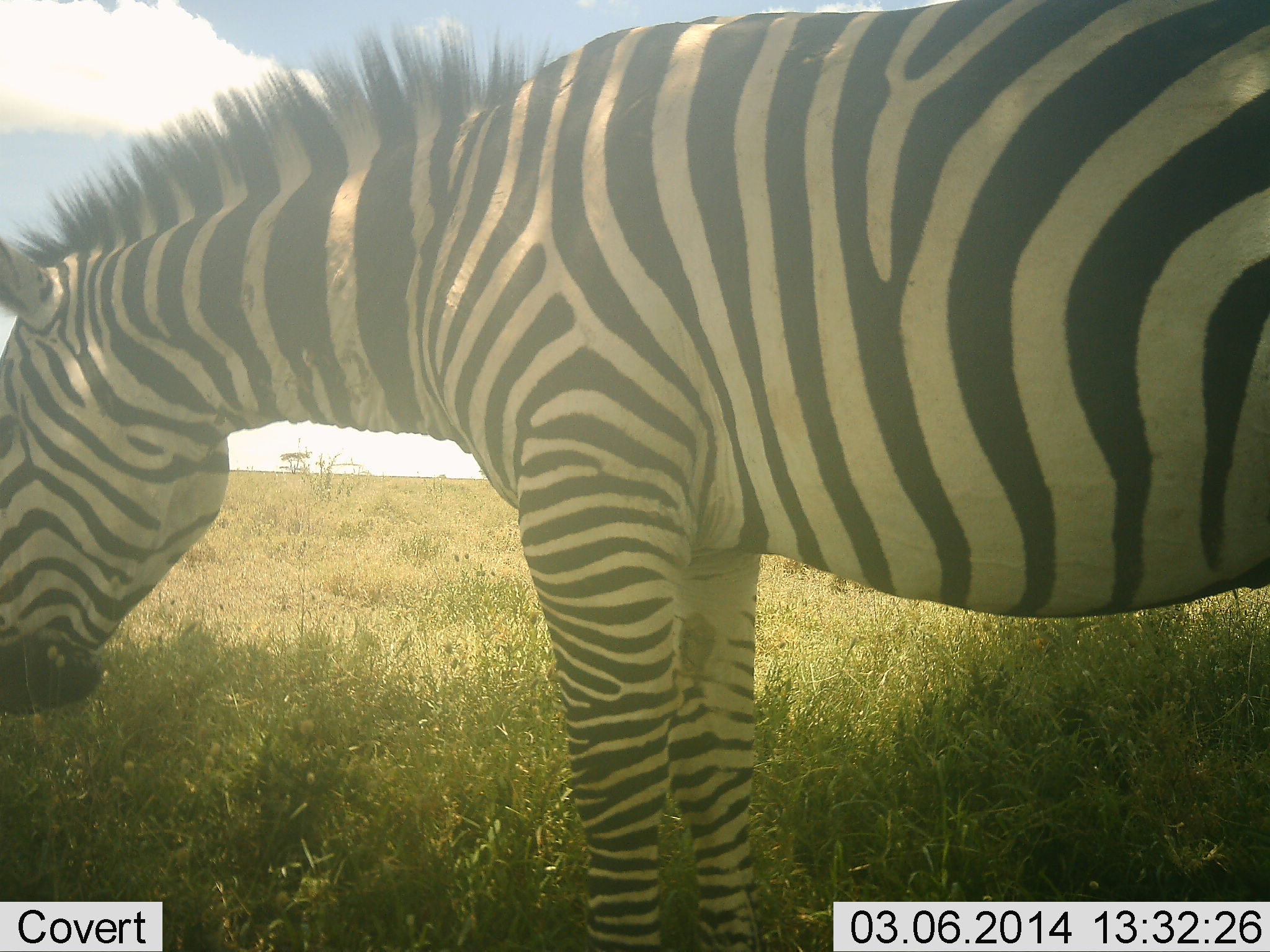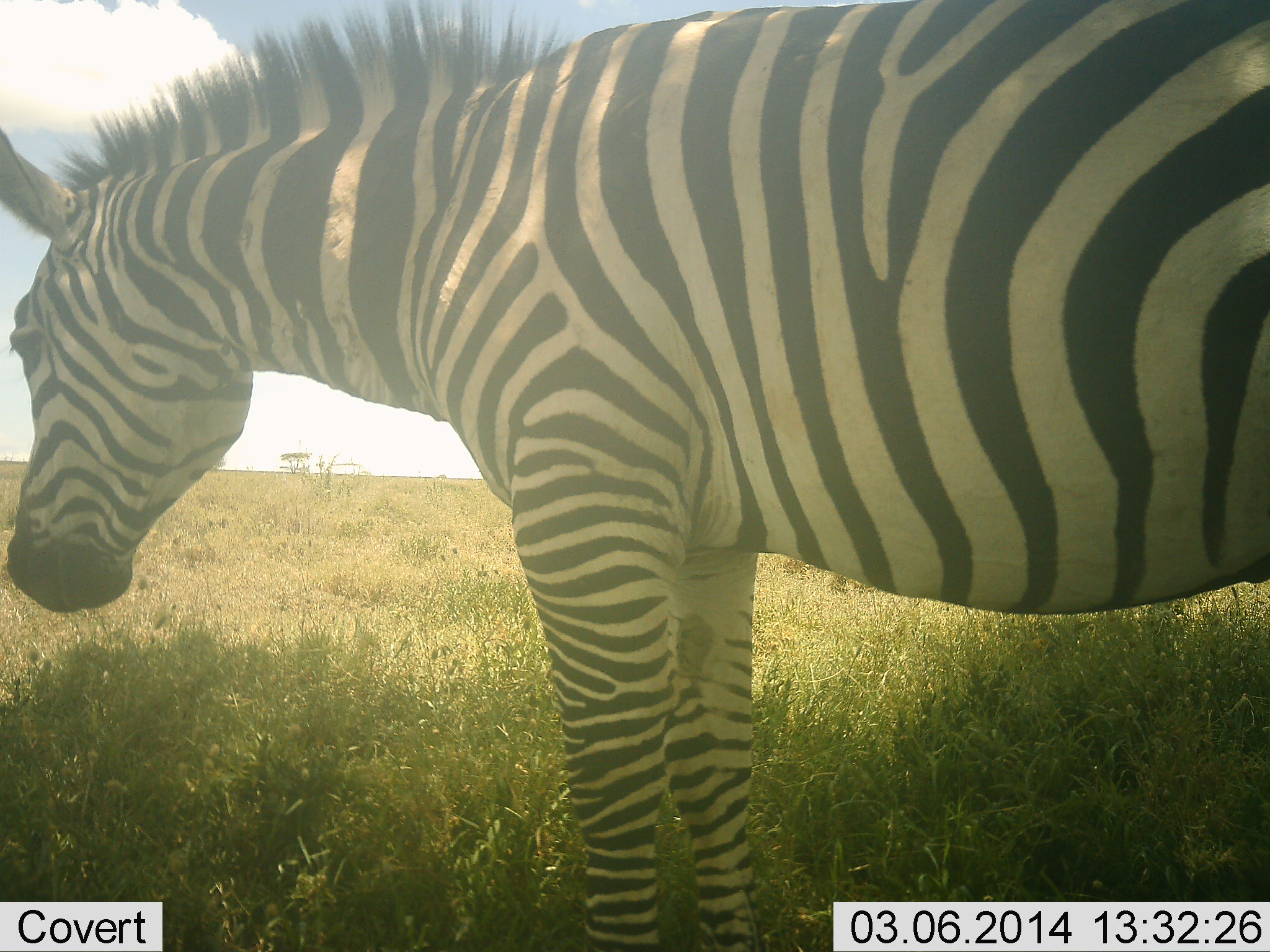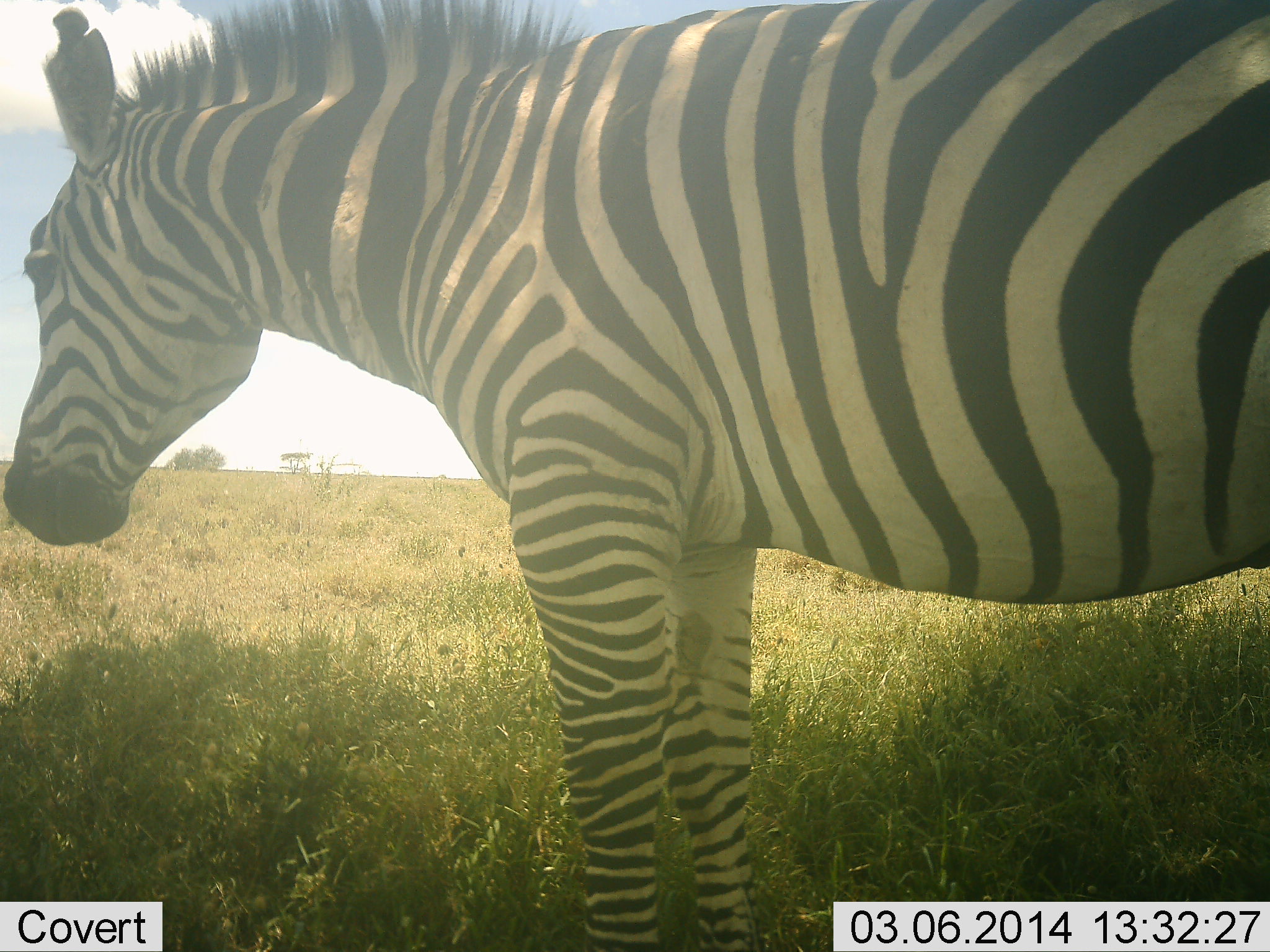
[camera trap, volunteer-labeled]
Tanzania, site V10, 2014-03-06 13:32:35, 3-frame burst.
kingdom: Animalia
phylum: Chordata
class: Mammalia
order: Perissodactyla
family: Equidae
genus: Equus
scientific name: Equus quagga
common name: plains zebra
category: zebra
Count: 1.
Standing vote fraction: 60%.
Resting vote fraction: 0%.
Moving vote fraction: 0%.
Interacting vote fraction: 0%.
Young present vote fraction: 0%.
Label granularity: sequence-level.